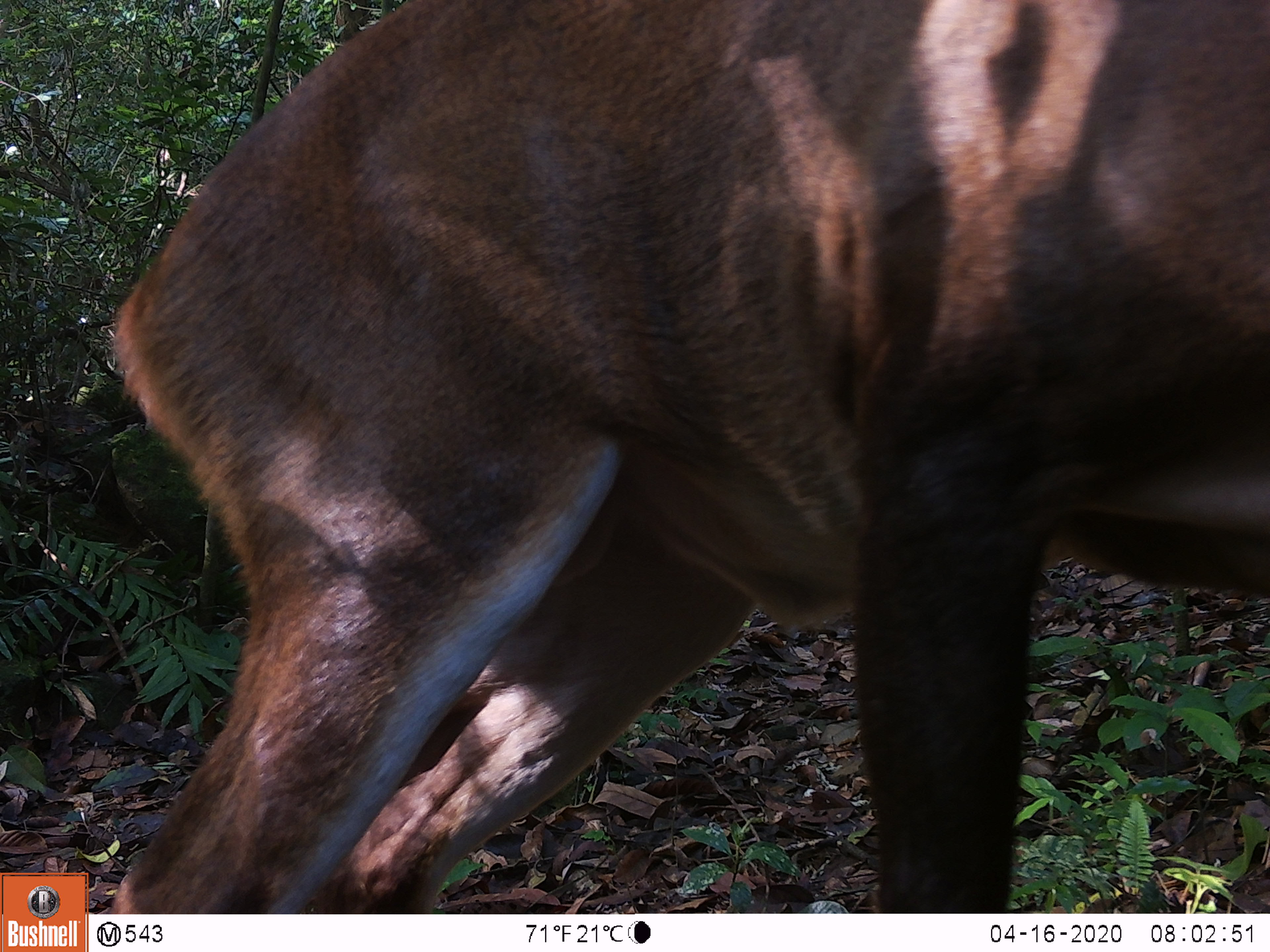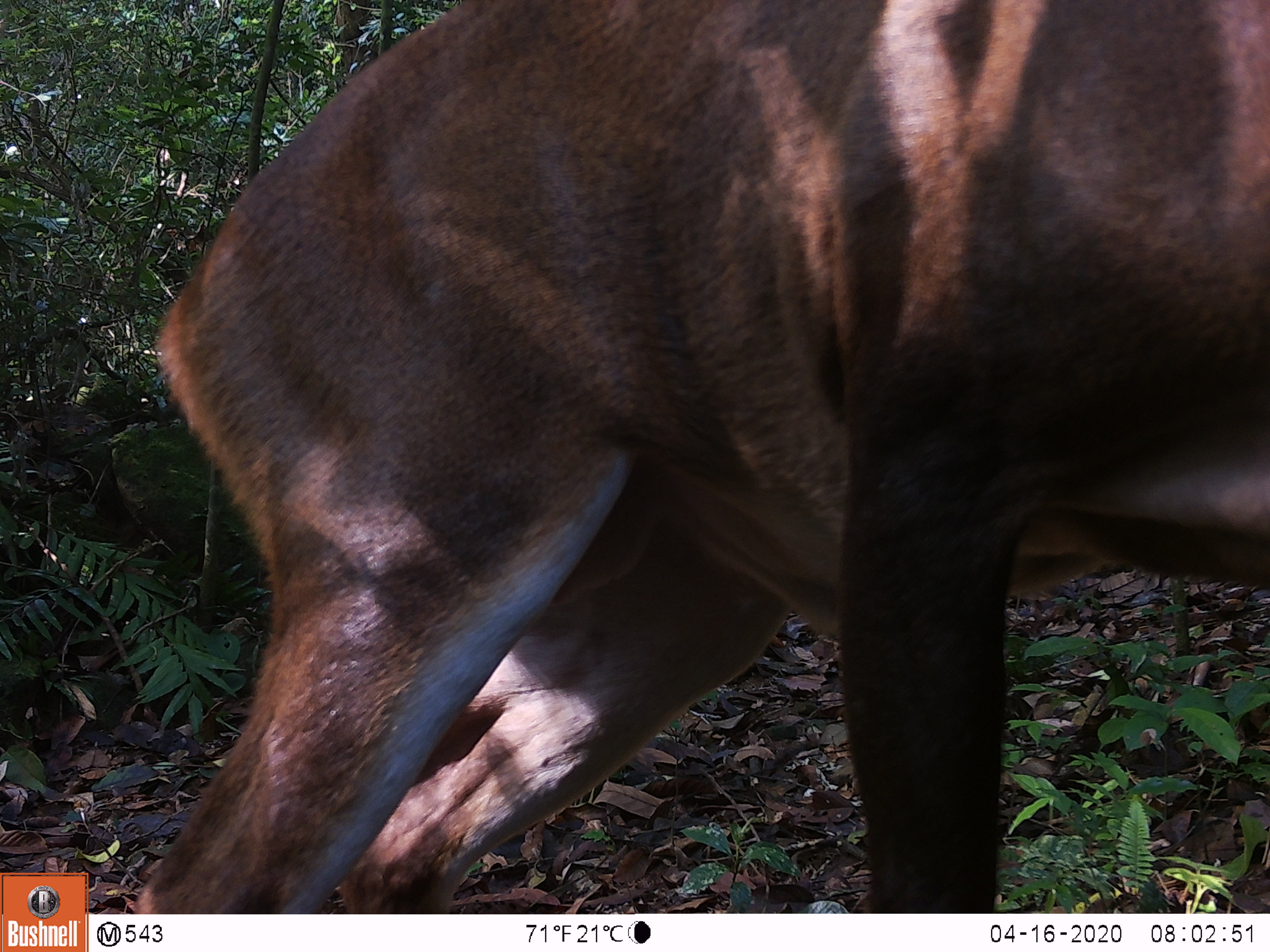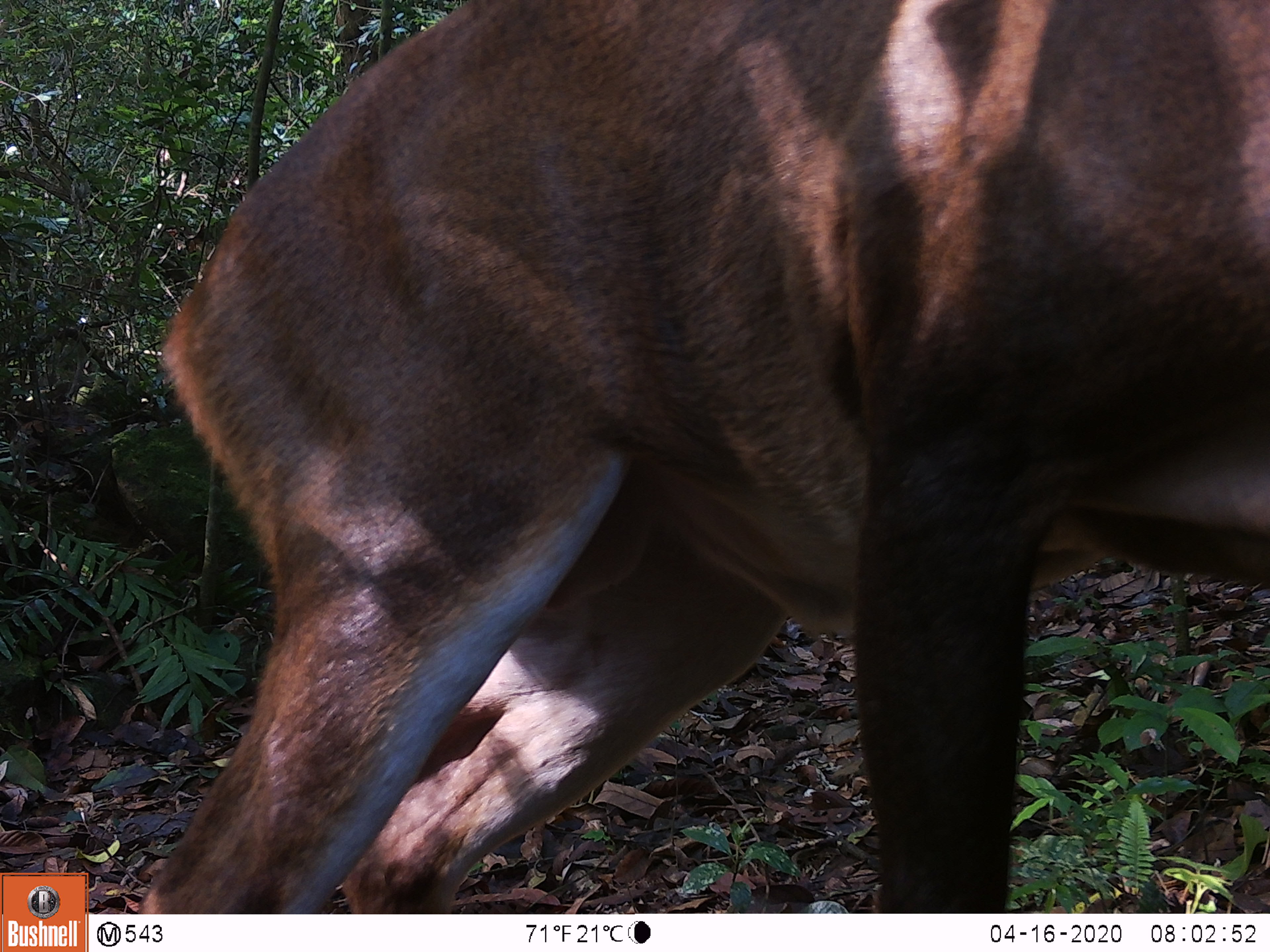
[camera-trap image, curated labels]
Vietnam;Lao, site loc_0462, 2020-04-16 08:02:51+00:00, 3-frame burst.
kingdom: Animalia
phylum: Chordata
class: Mammalia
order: Artiodactyla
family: Cervidae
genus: Muntiacus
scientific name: Muntiacus vuquangensis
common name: large-antlered muntjac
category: large antlered muntjac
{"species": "large antlered muntjac (large-antlered muntjac) (Muntiacus vuquangensis)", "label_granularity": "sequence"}